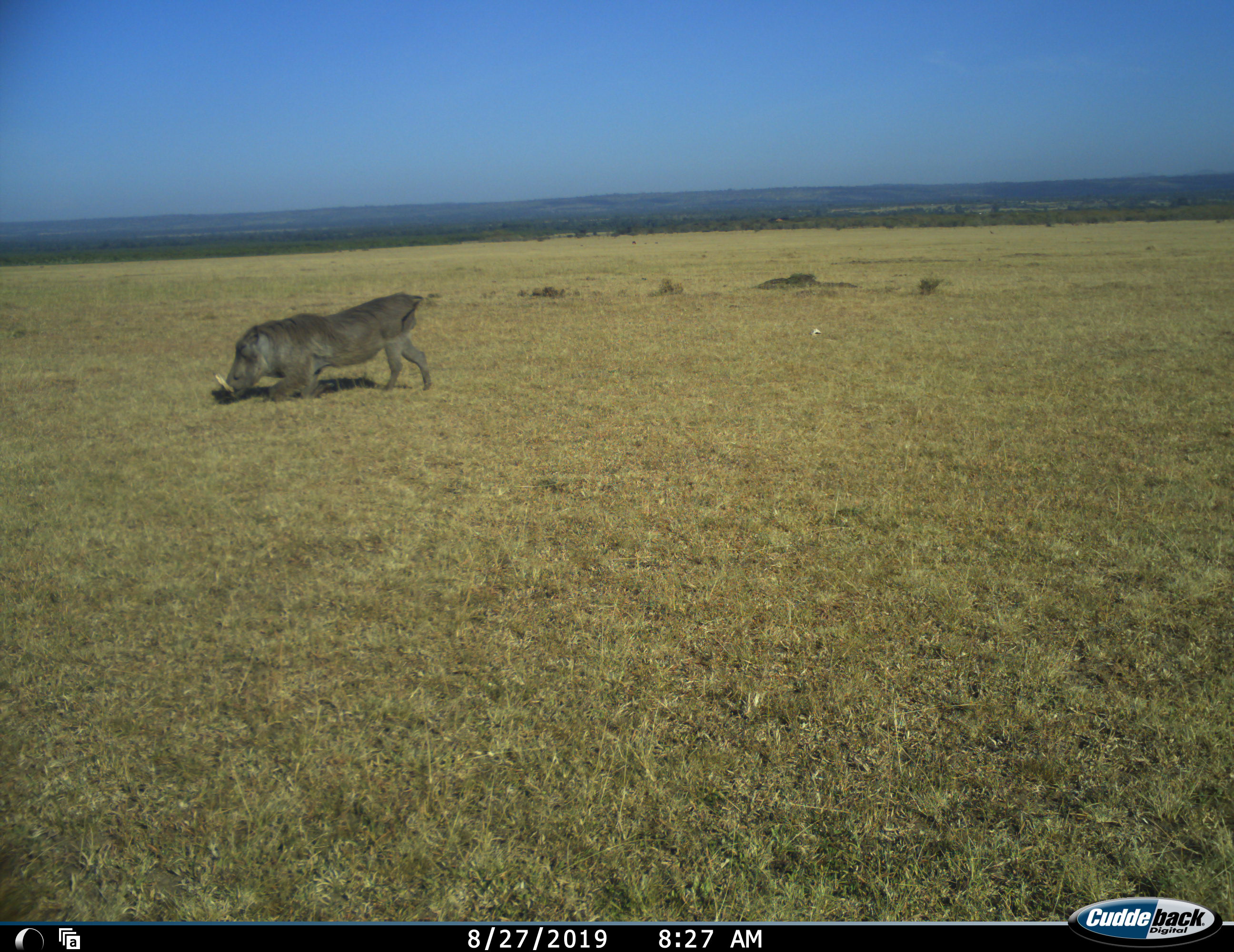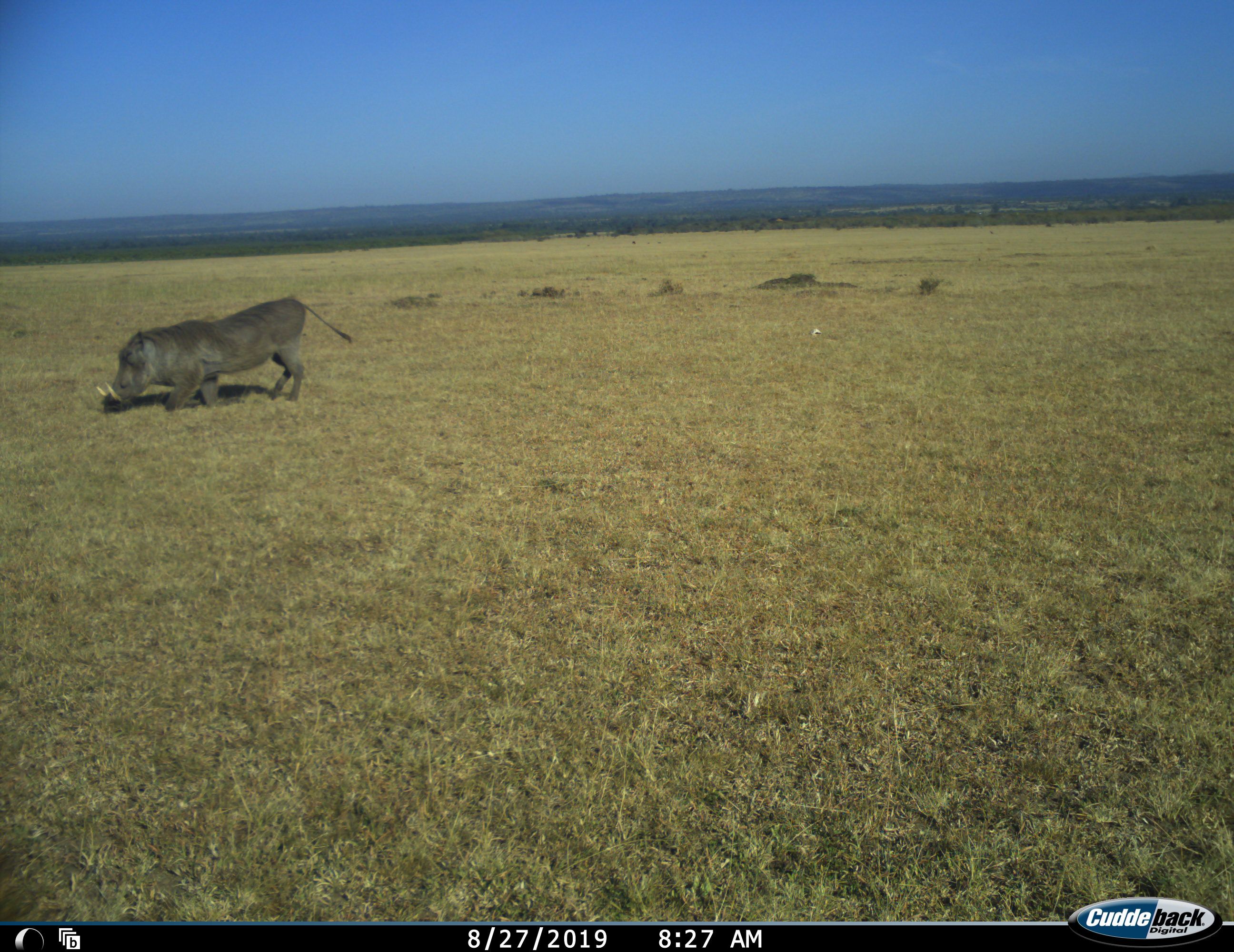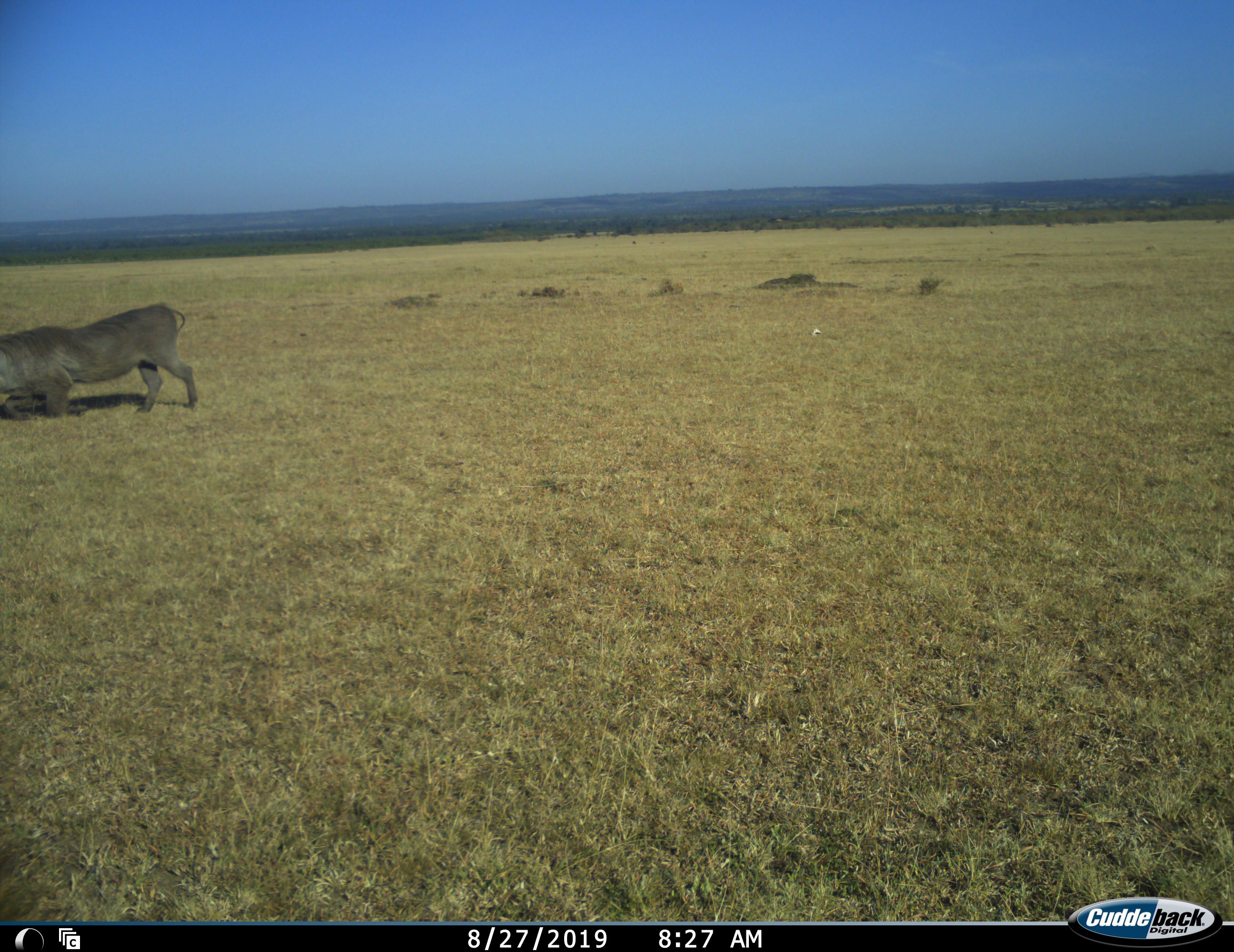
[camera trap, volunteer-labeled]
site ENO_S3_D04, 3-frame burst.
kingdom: Animalia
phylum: Chordata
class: Mammalia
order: Artiodactyla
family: Suidae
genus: Phacochoerus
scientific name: Phacochoerus africanus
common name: warthog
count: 1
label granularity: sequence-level